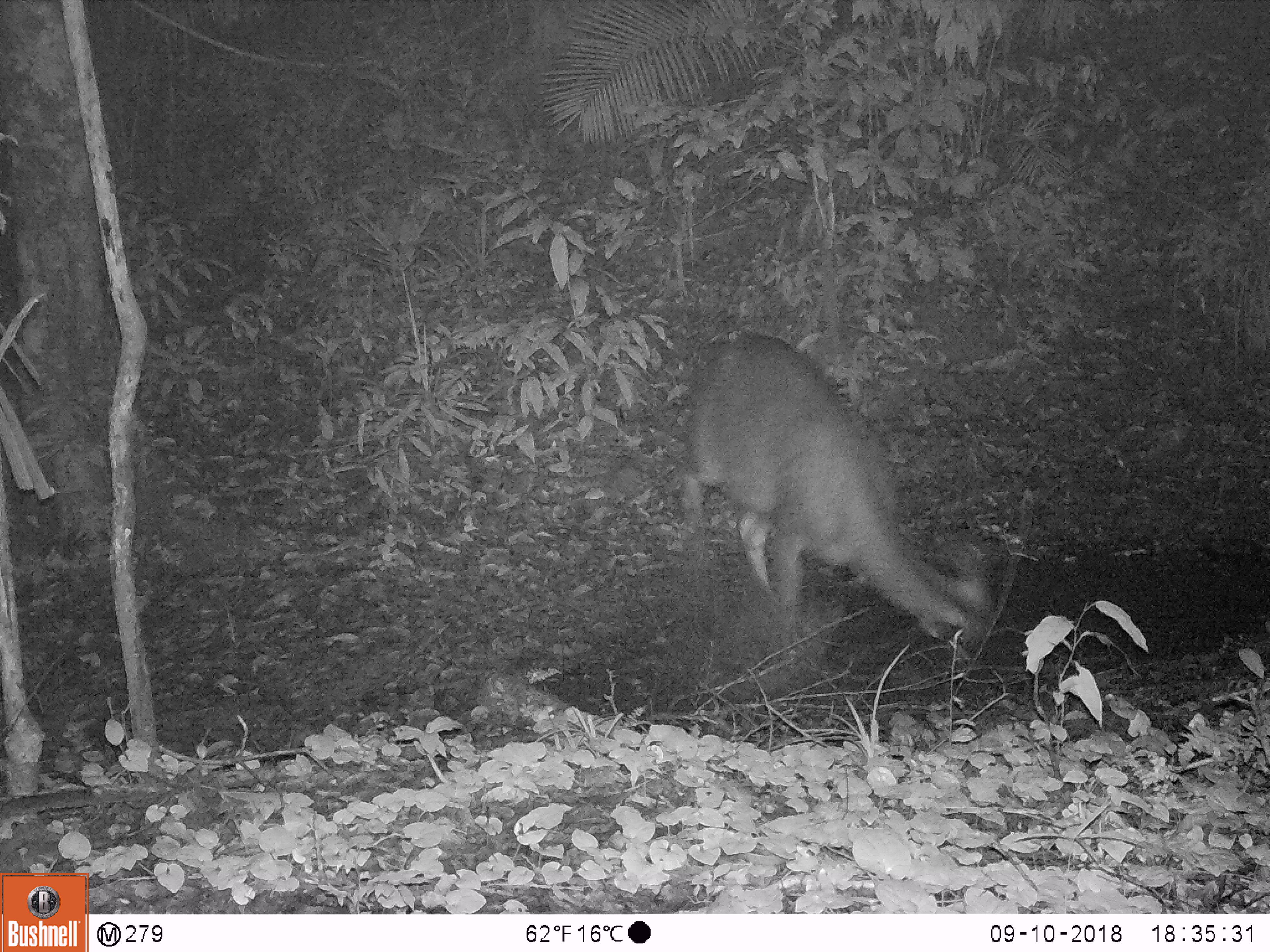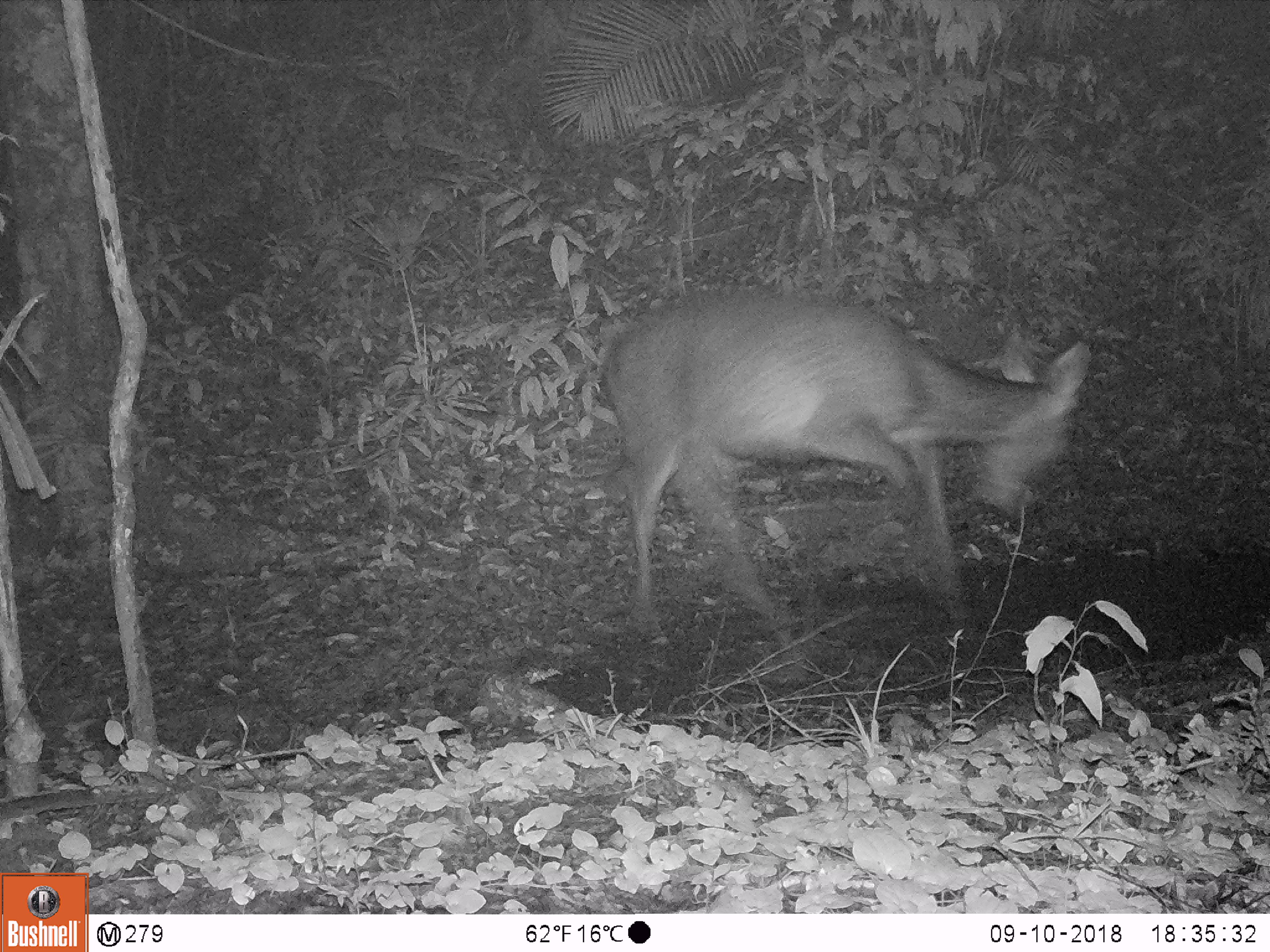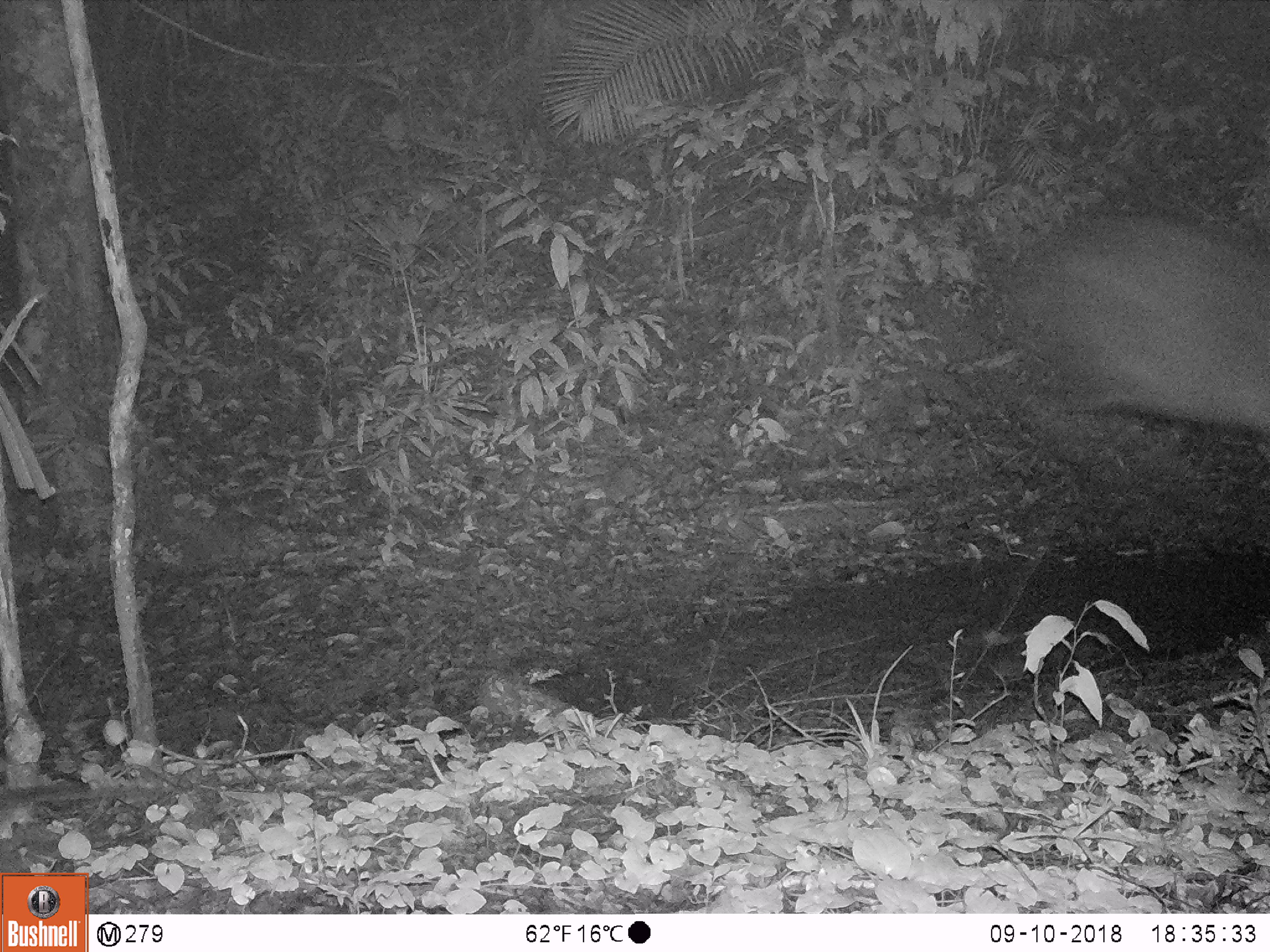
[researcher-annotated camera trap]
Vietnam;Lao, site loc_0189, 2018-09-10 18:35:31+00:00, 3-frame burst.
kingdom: Animalia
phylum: Chordata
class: Mammalia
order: Artiodactyla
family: Cervidae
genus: Rusa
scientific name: Rusa unicolor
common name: sambar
Sambar (Rusa unicolor). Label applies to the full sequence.